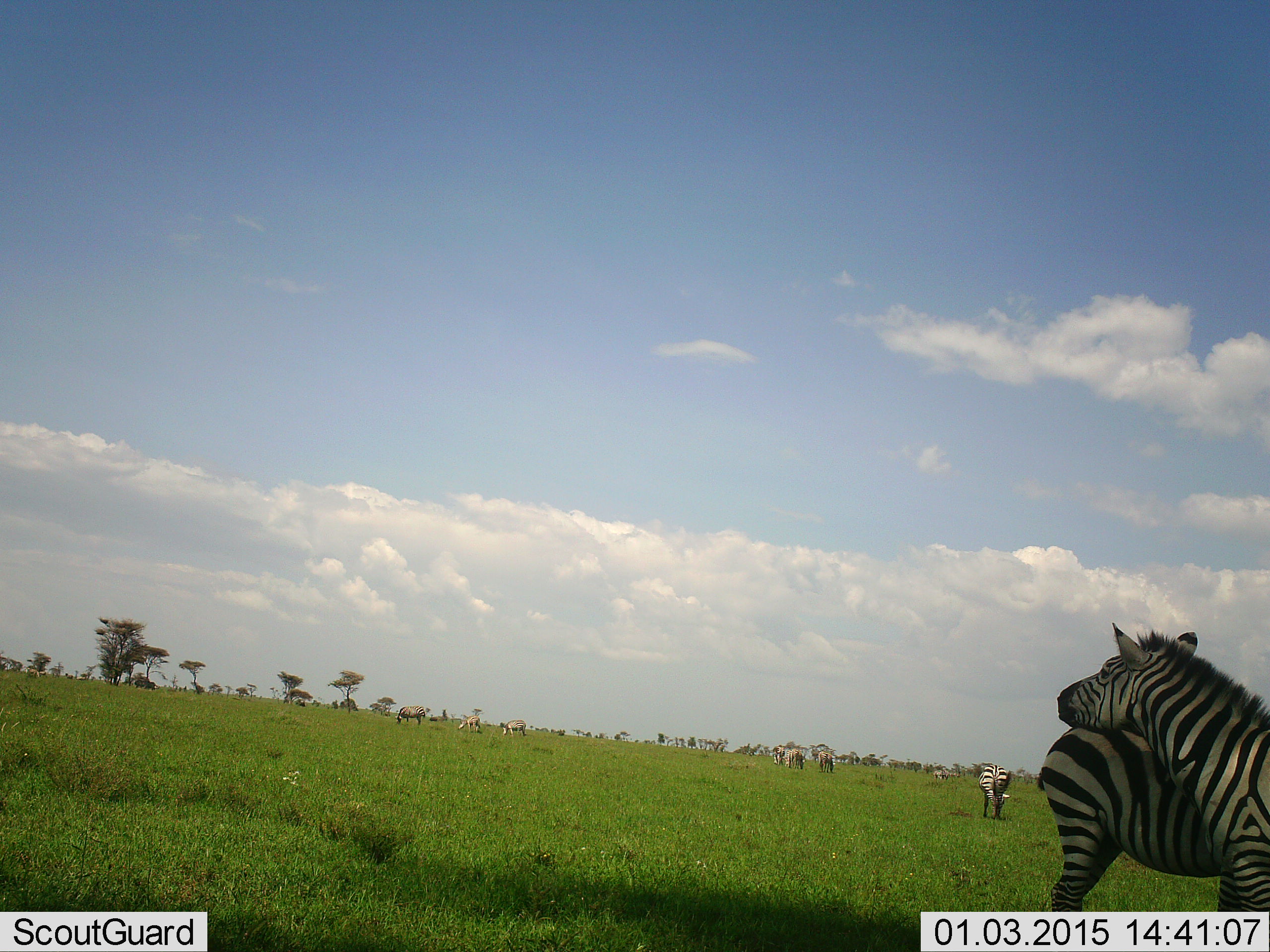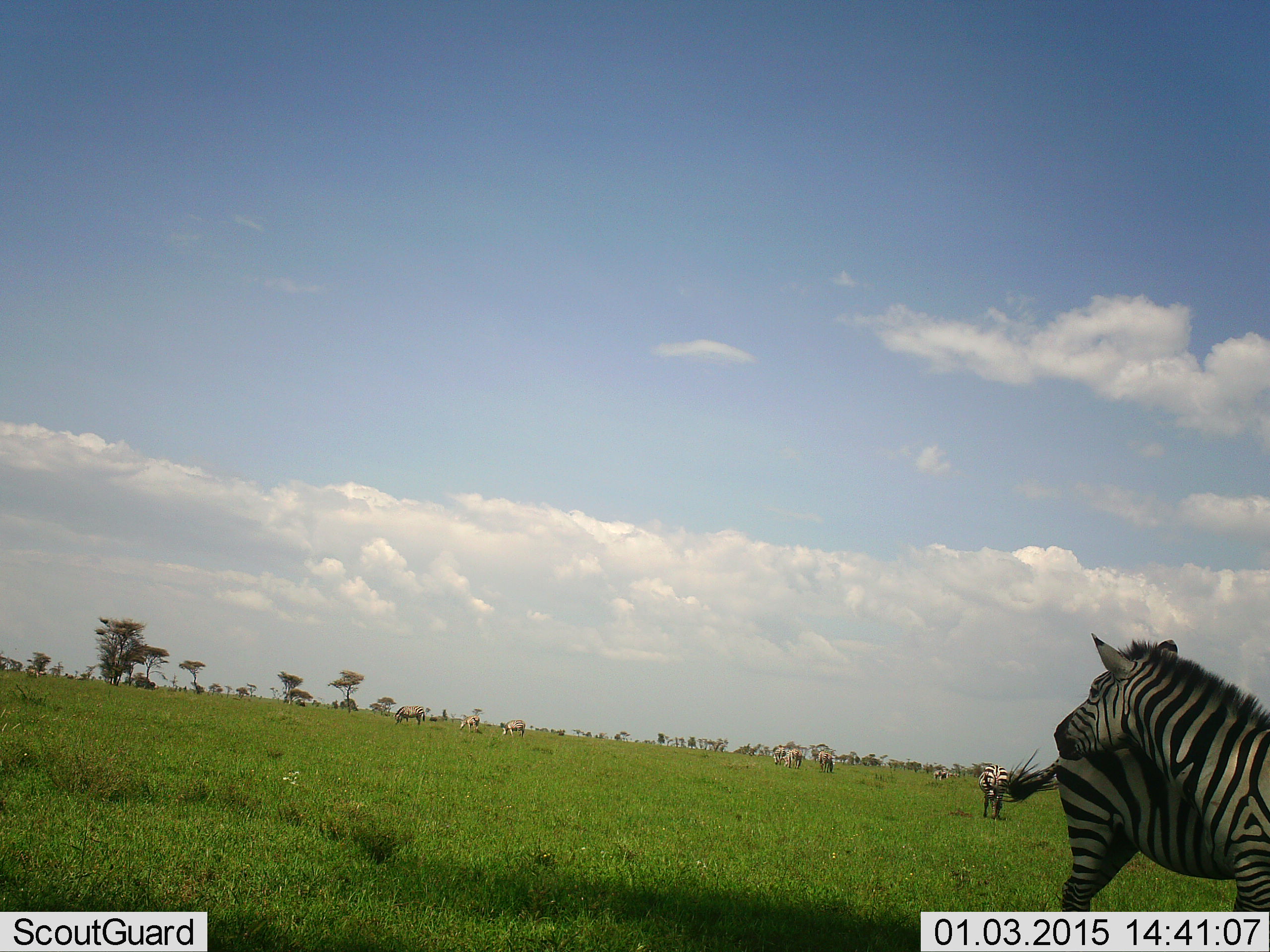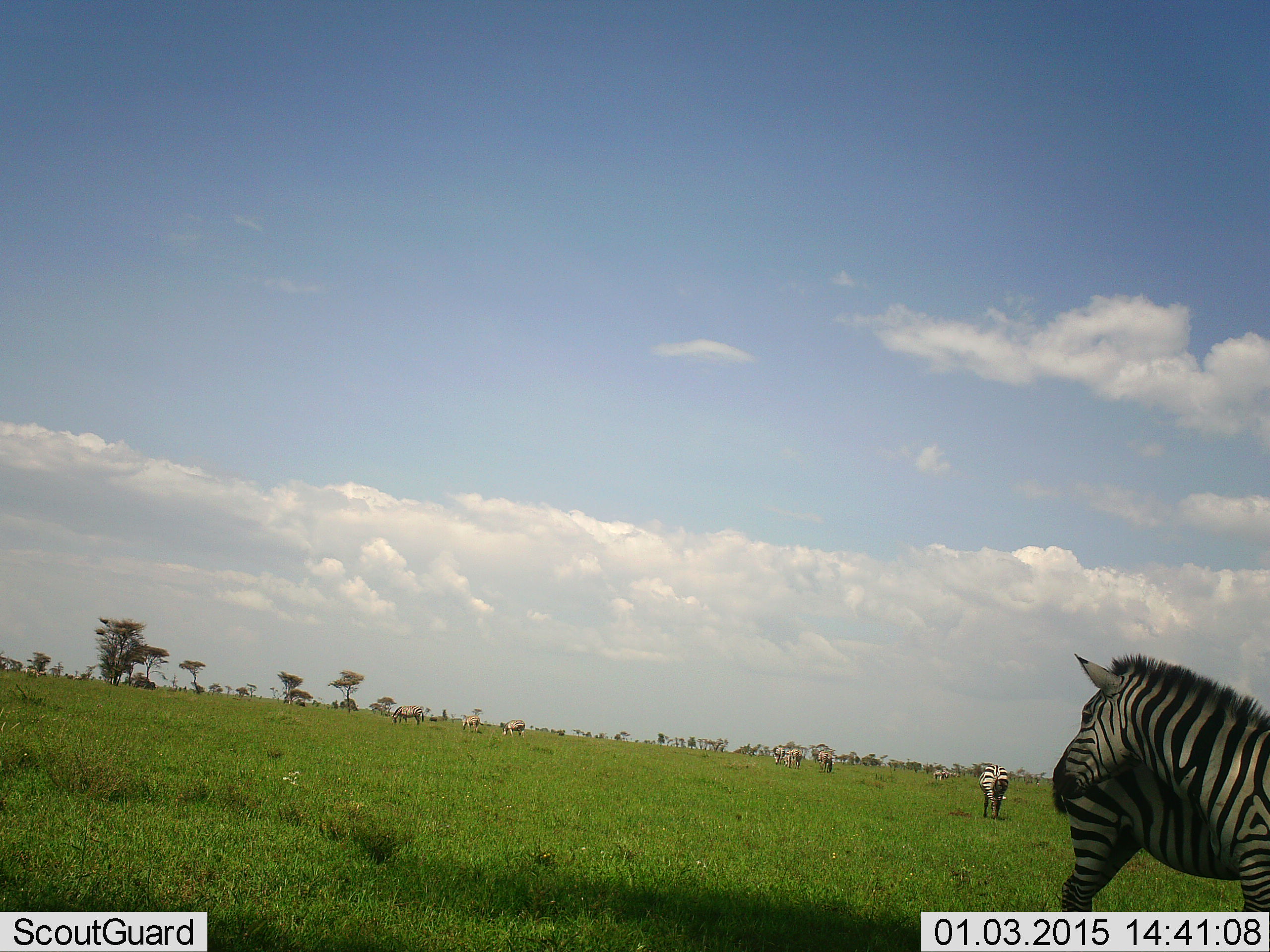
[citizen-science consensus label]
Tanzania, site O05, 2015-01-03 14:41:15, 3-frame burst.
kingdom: Animalia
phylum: Chordata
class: Mammalia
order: Perissodactyla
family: Equidae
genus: Equus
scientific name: Equus quagga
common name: plains zebra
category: zebra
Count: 11-50.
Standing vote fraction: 100%.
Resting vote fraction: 10%.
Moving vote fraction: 30%.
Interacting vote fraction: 50%.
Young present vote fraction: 0%.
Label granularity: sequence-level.